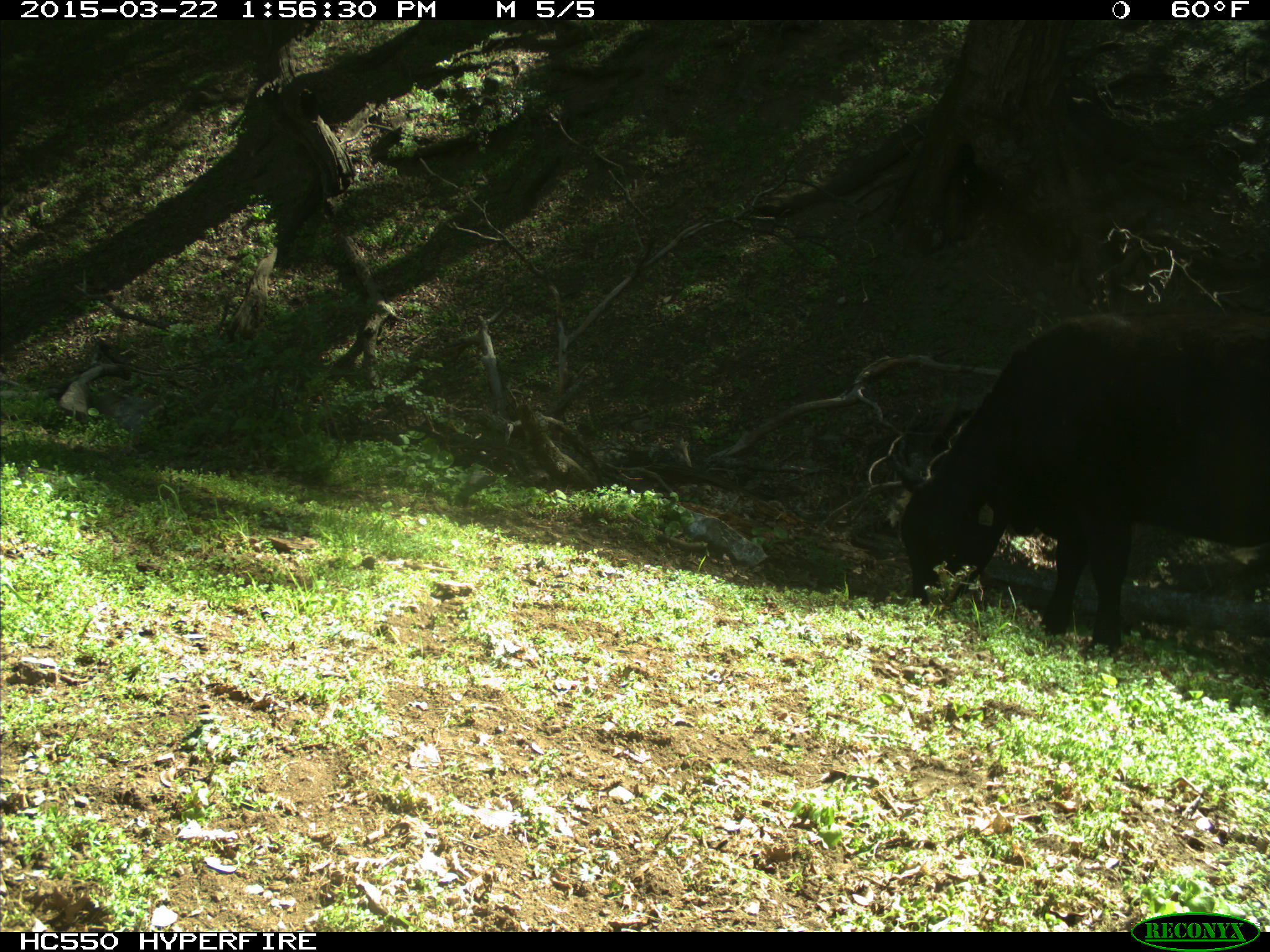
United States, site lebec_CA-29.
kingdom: Animalia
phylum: Chordata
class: Mammalia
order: Artiodactyla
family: Bovidae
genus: Bos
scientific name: Bos taurus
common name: domestic cow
Bos taurus (domestic cow).